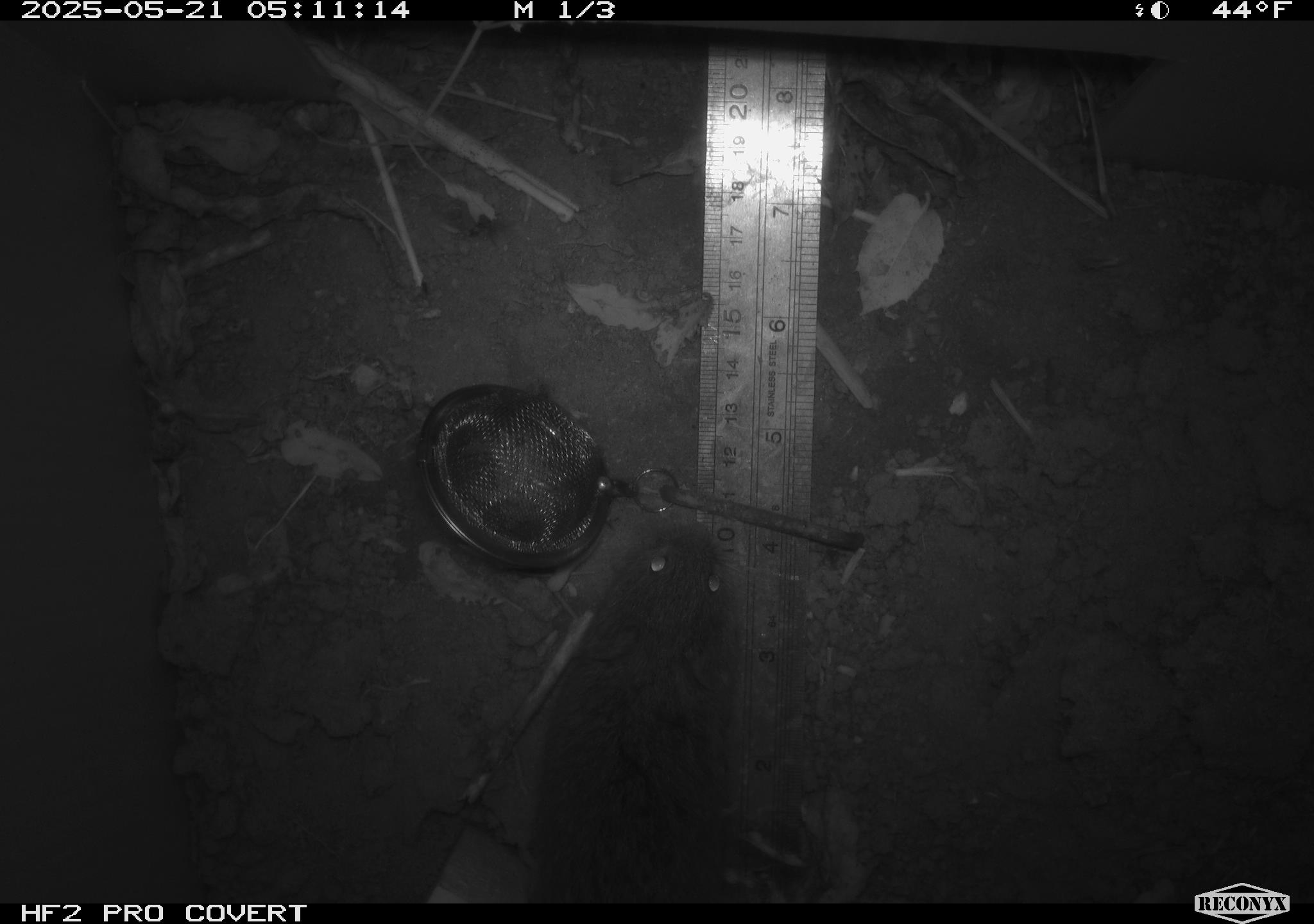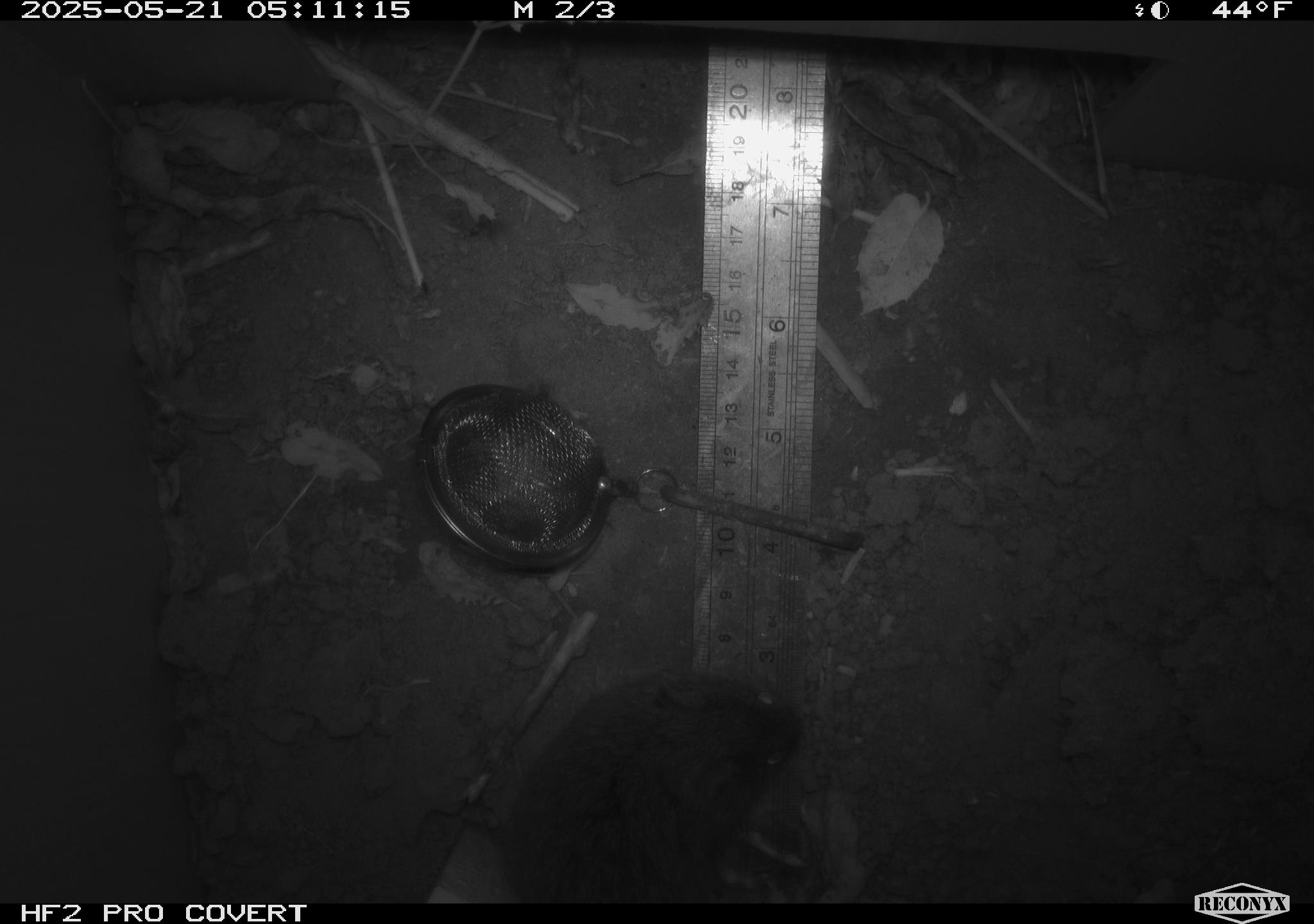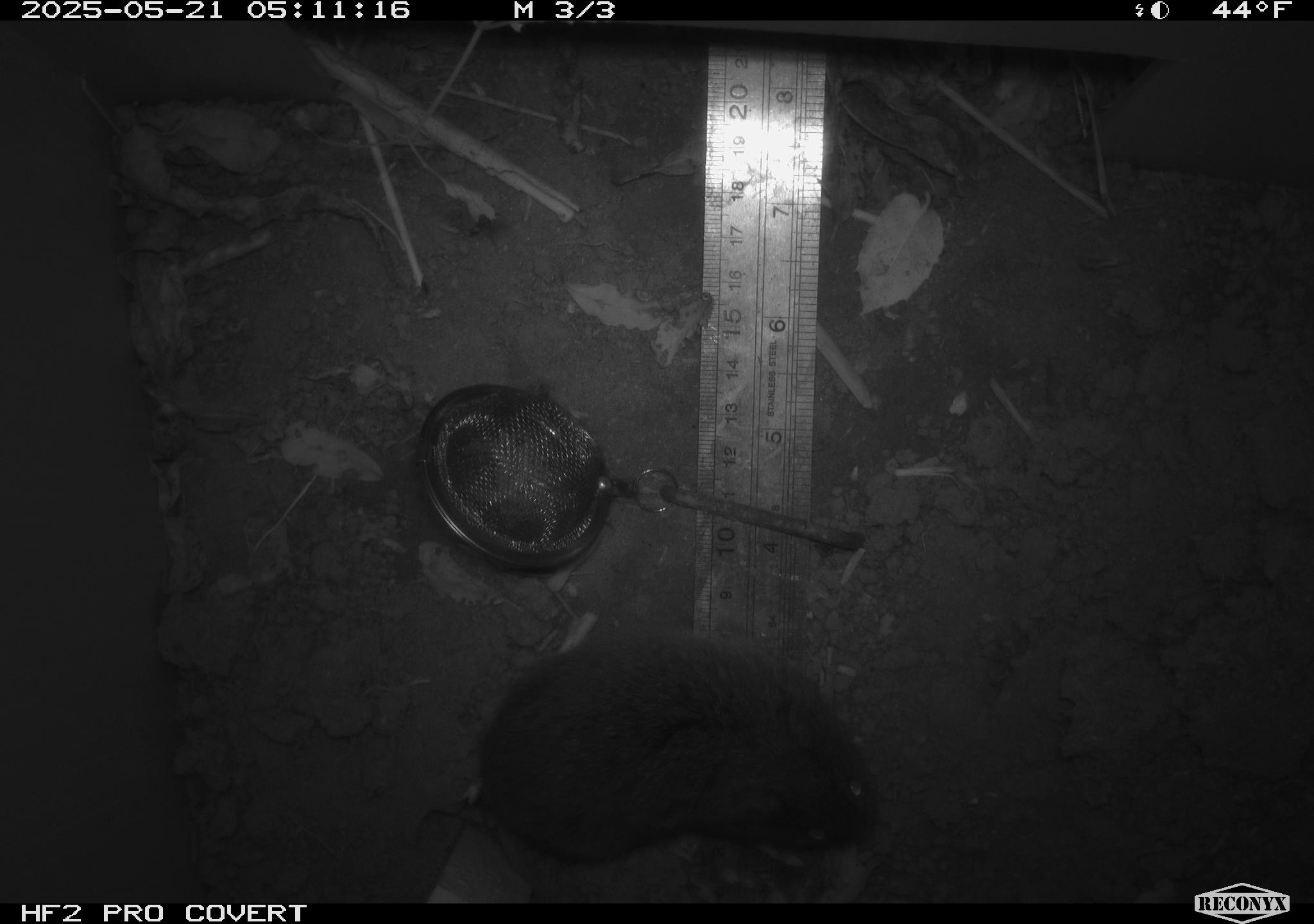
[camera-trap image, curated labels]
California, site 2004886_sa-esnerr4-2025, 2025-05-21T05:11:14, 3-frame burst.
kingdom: Animalia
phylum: Chordata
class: Mammalia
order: Rodentia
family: Cricetidae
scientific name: Arvicolinae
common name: voles, lemmings, and muskrats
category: arvicolinae subfamily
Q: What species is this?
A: Arvicolinae subfamily (voles, lemmings, and muskrats) (Arvicolinae).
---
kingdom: Animalia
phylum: Chordata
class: Mammalia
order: Rodentia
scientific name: Rodentia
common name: rodent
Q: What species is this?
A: Rodent (Rodentia).